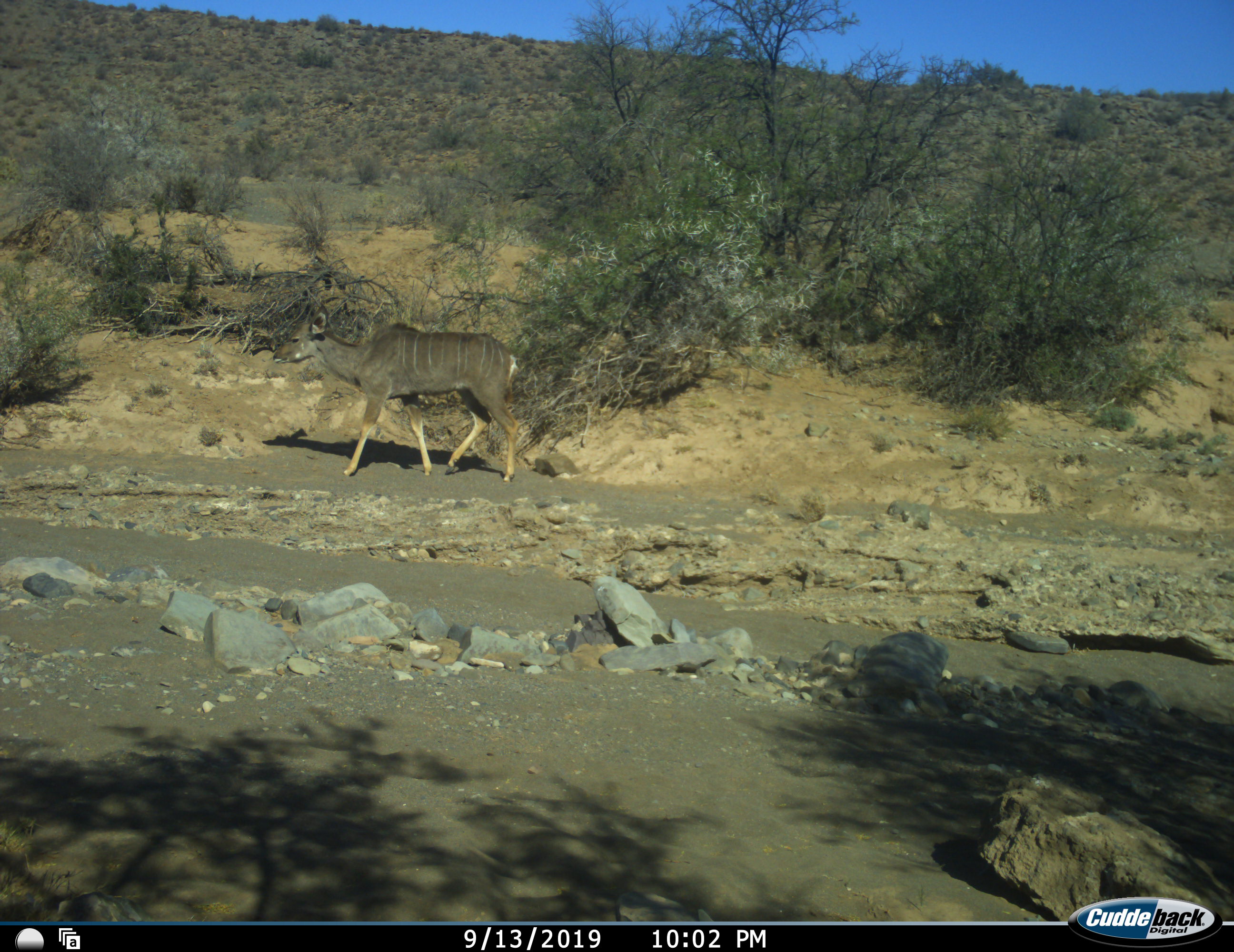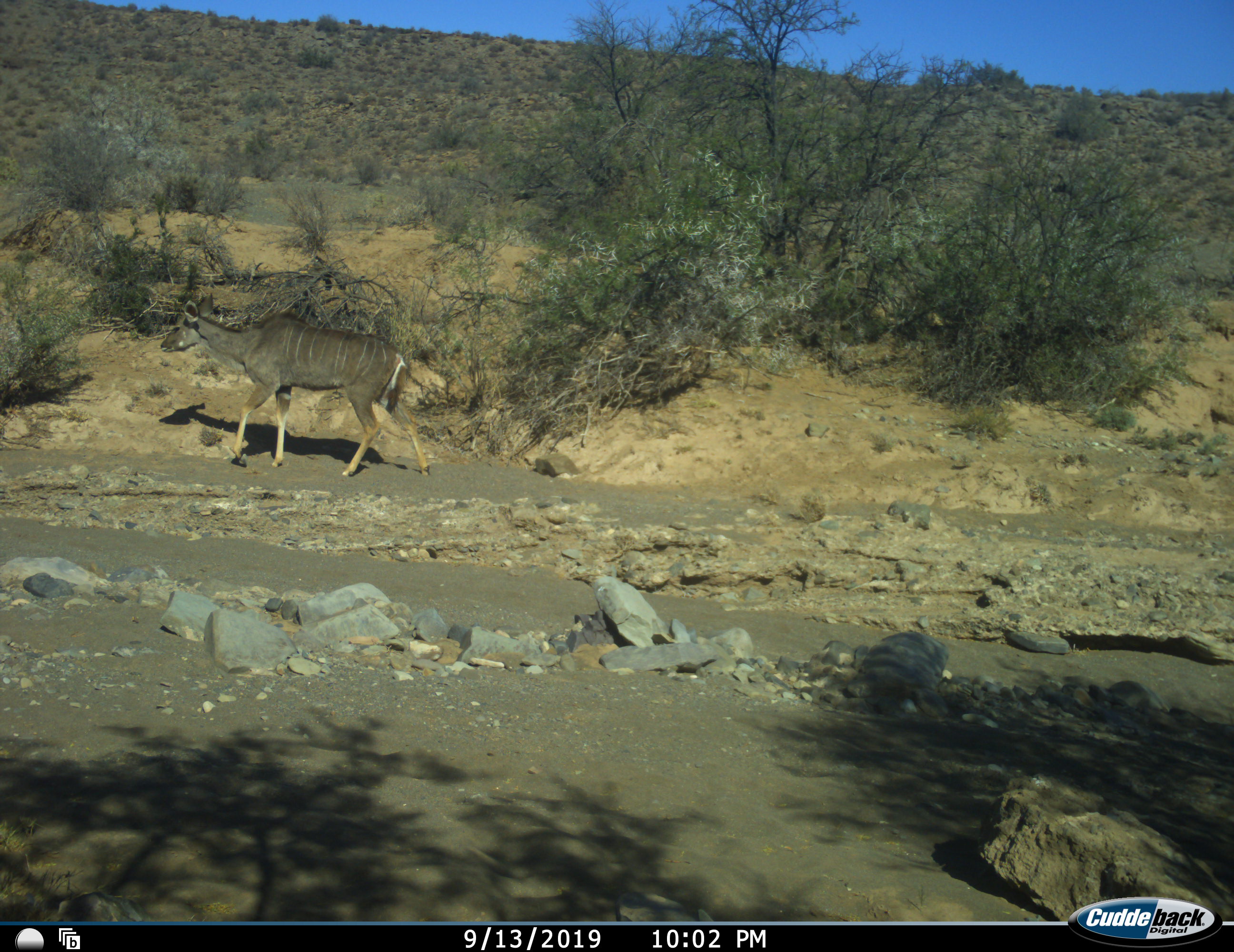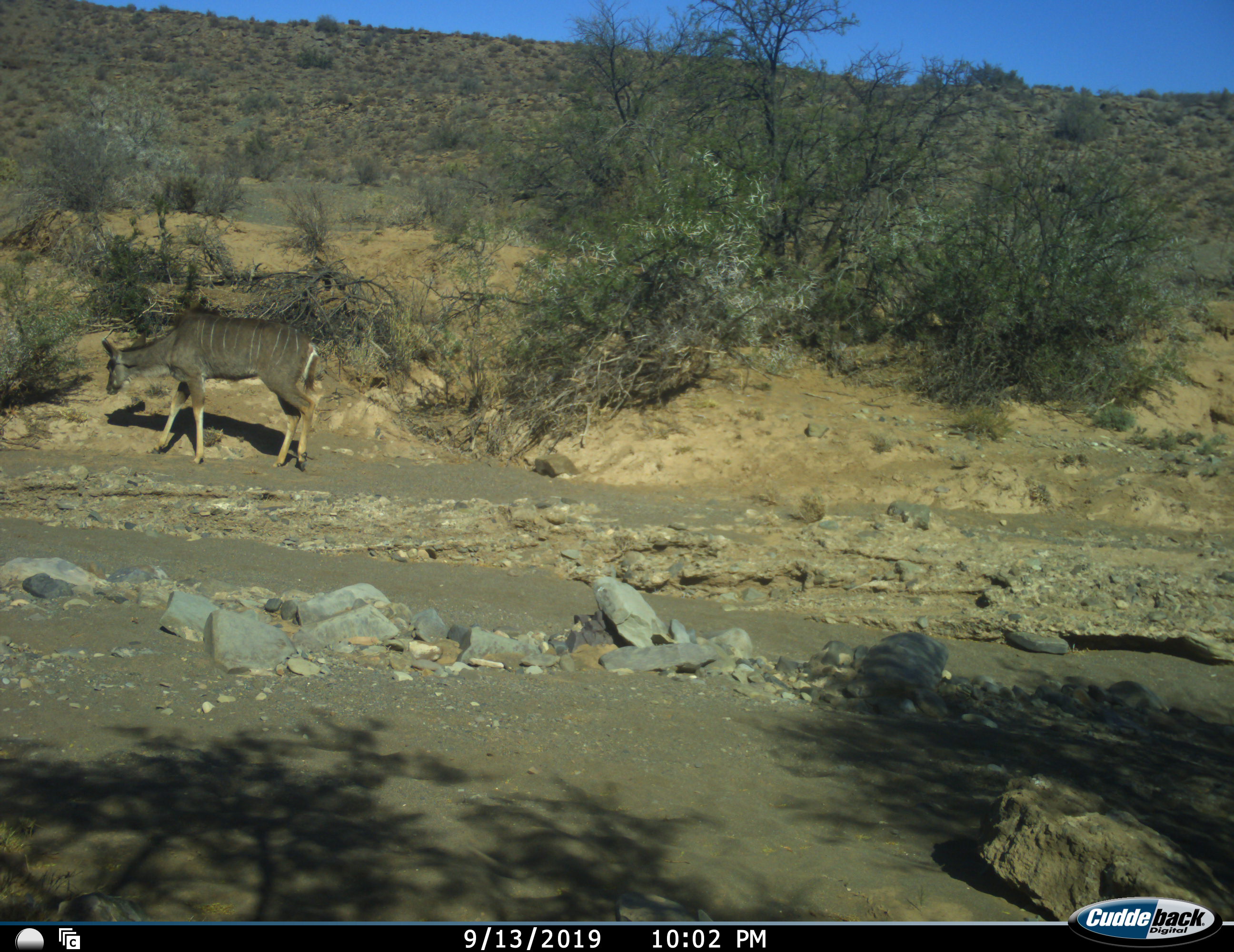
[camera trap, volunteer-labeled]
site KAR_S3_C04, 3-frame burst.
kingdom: Animalia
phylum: Chordata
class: Mammalia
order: Artiodactyla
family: Bovidae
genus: Tragelaphus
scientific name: Tragelaphus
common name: kudu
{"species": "kudu (Tragelaphus)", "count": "1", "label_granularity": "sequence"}